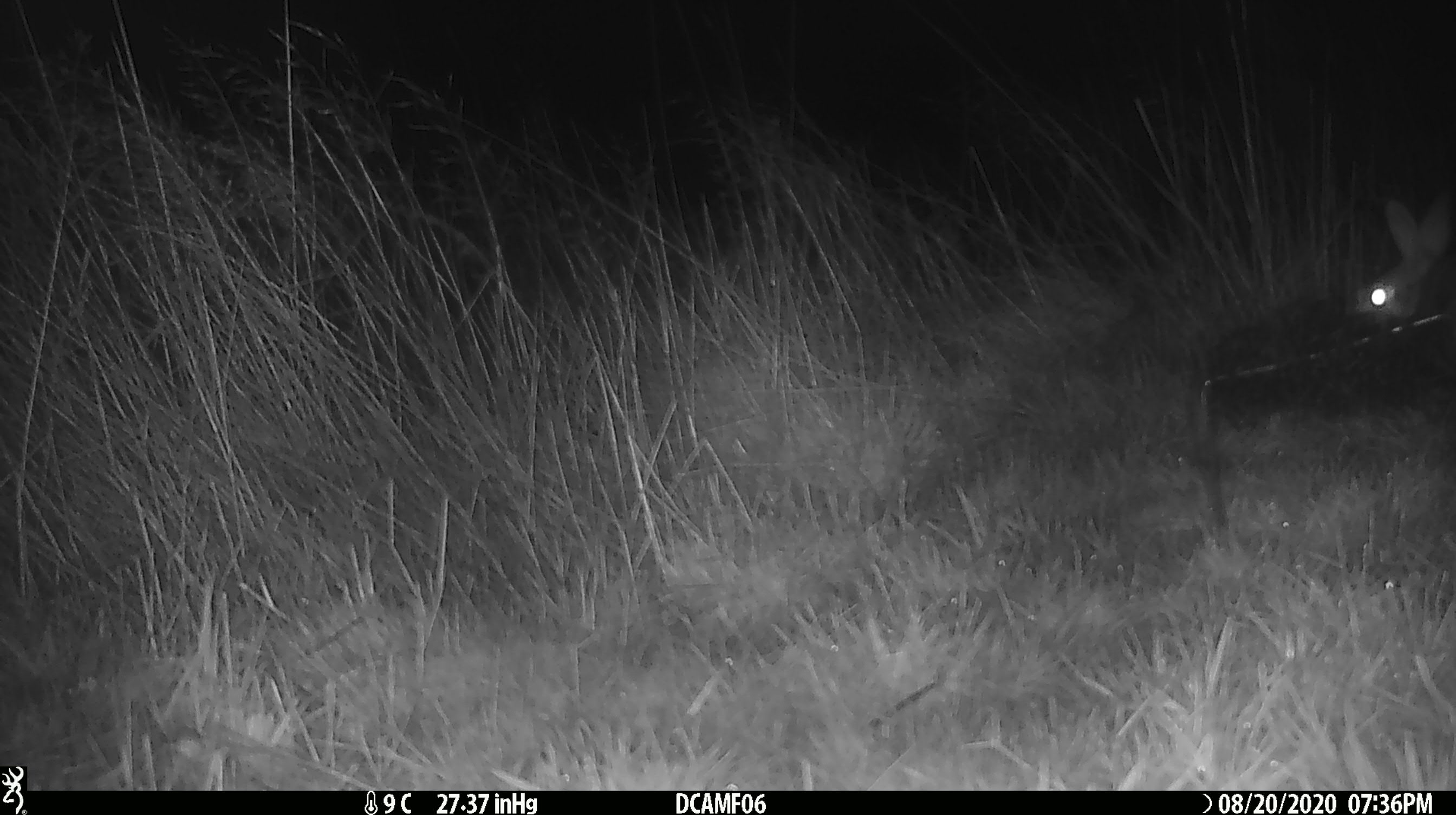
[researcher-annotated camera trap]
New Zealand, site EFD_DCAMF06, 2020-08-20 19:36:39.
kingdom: Animalia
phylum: Chordata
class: Mammalia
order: Lagomorpha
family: Leporidae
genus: Oryctolagus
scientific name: Oryctolagus cuniculus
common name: european rabbit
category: rabbit